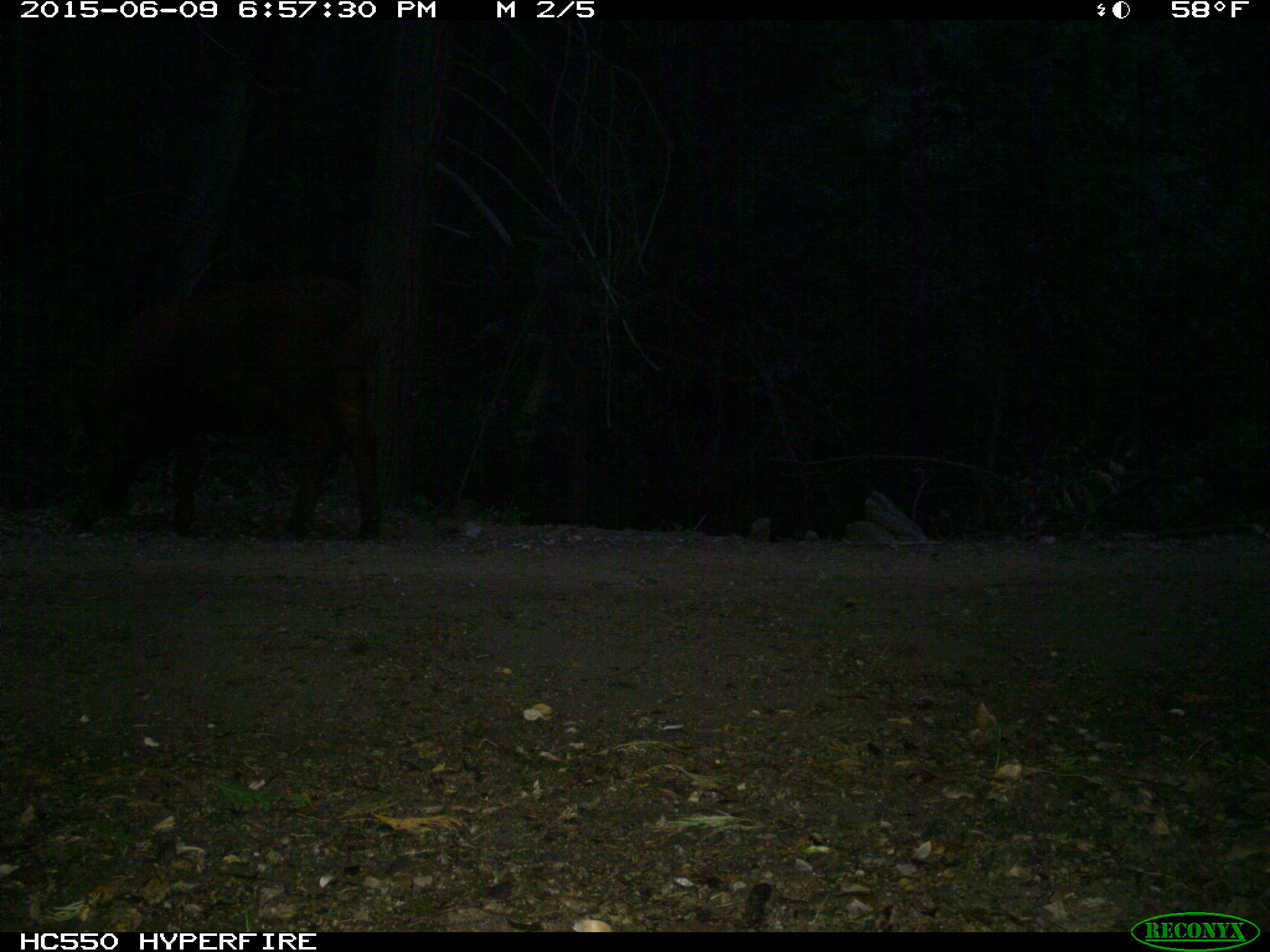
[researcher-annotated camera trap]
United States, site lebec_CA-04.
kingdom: Animalia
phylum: Chordata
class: Mammalia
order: Artiodactyla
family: Bovidae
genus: Bos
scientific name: Bos taurus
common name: domestic cow